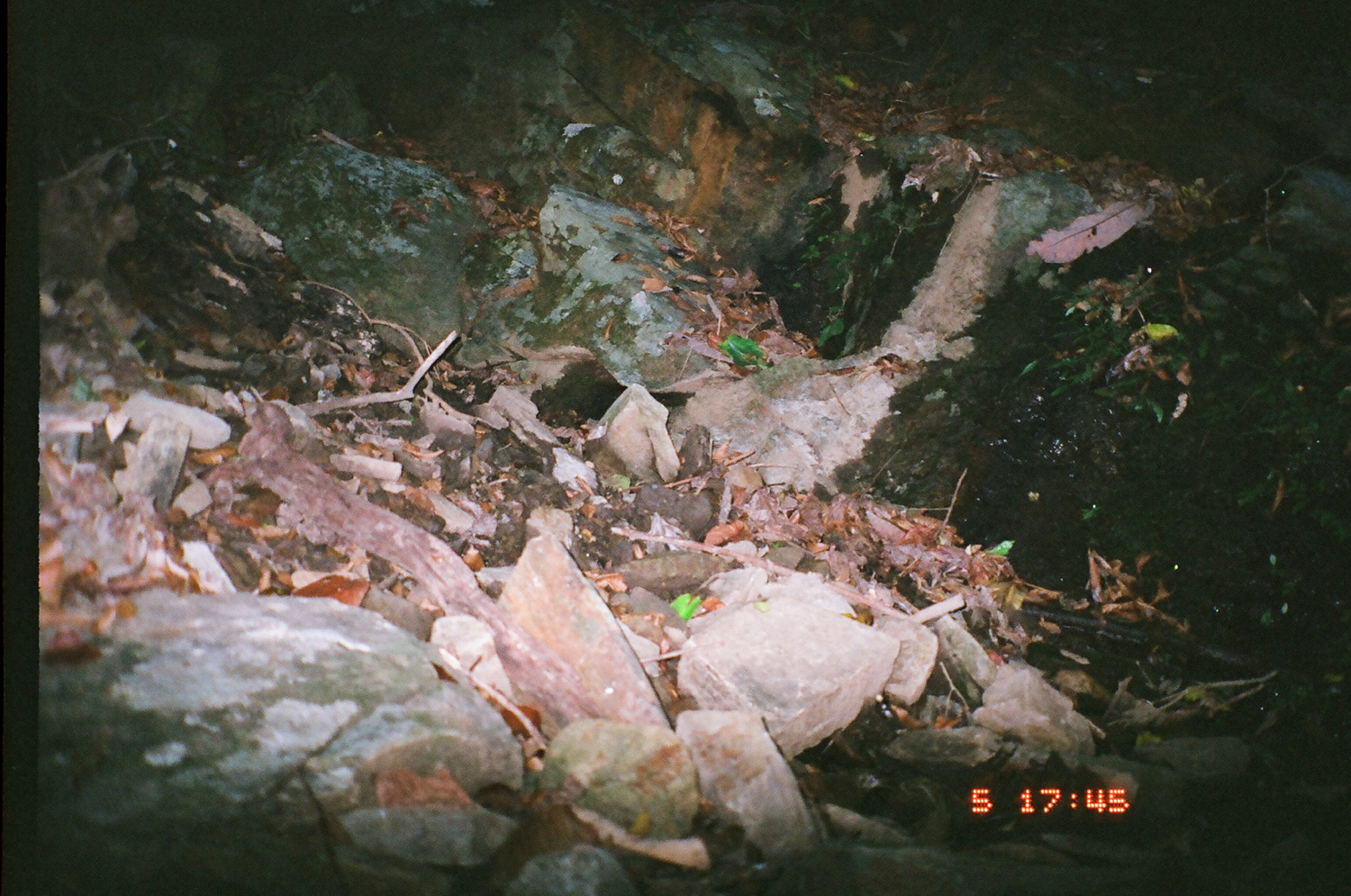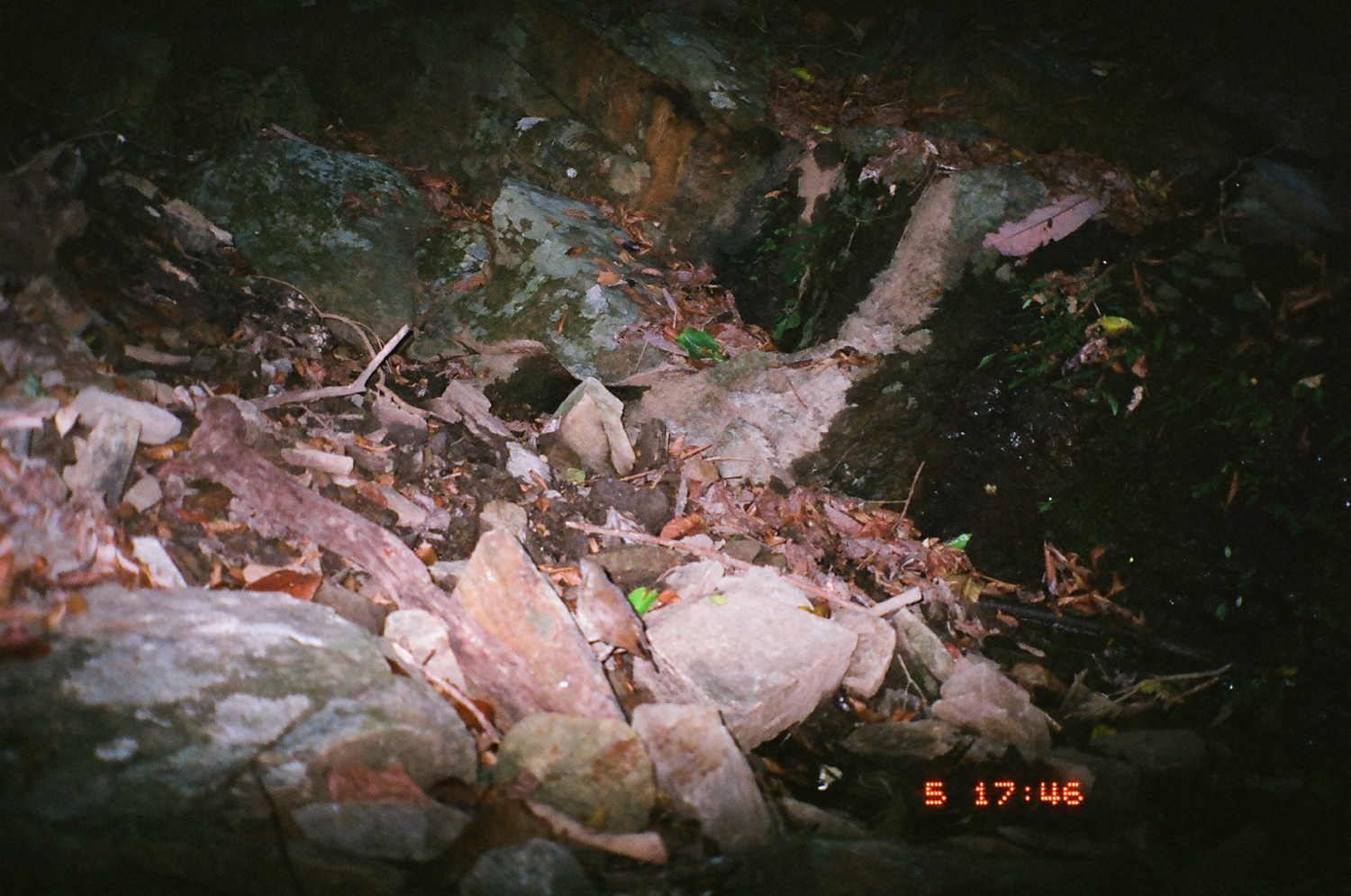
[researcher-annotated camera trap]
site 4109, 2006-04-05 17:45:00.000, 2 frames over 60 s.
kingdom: Animalia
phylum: Chordata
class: Aves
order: Passeriformes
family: Turdidae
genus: Zoothera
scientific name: Zoothera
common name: asian thrushes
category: zoothera sp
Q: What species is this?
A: Zoothera sp (asian thrushes) (Zoothera).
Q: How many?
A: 1.